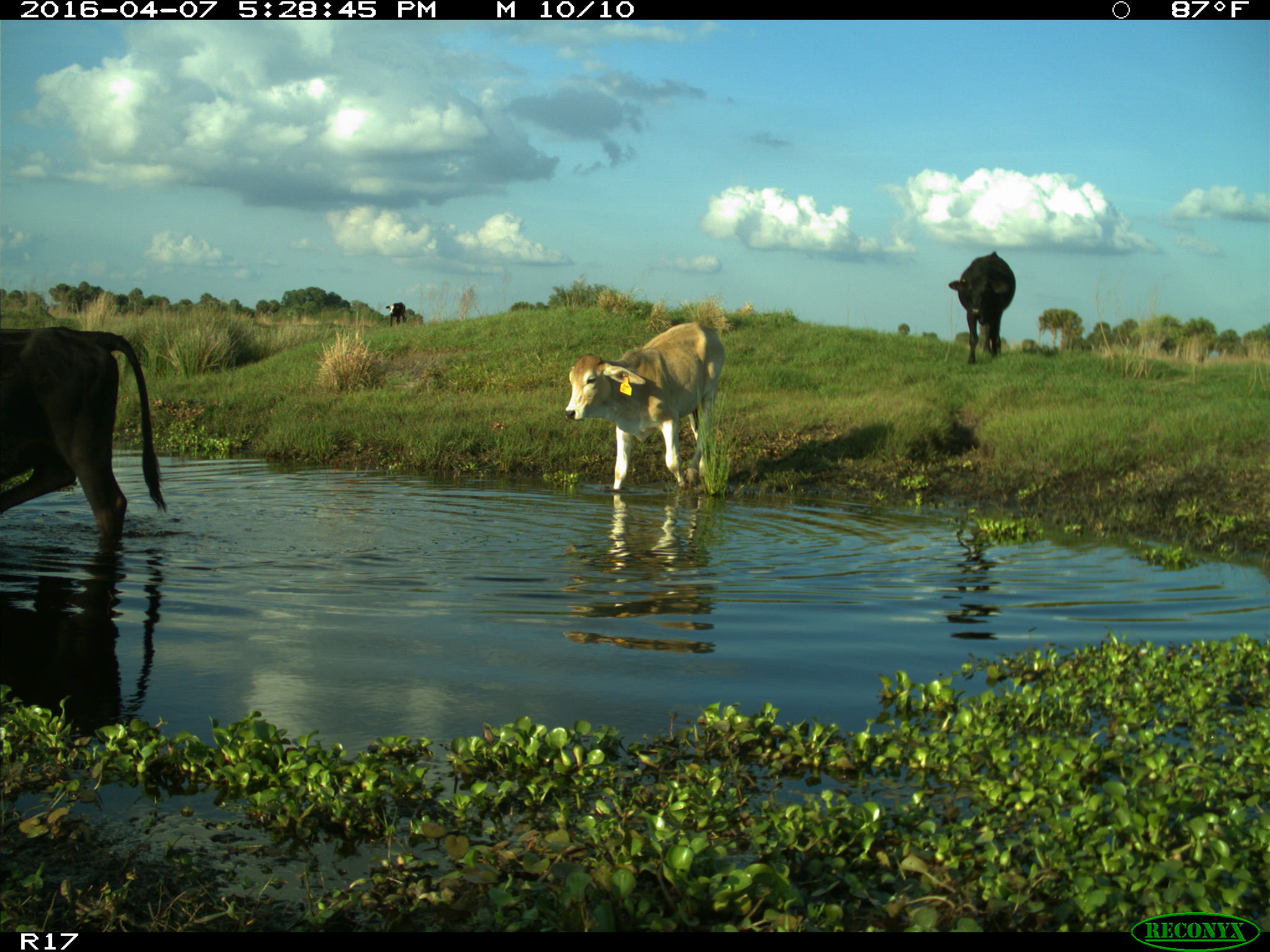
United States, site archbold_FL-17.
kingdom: Animalia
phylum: Chordata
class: Mammalia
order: Artiodactyla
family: Bovidae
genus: Bos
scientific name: Bos taurus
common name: domestic cow